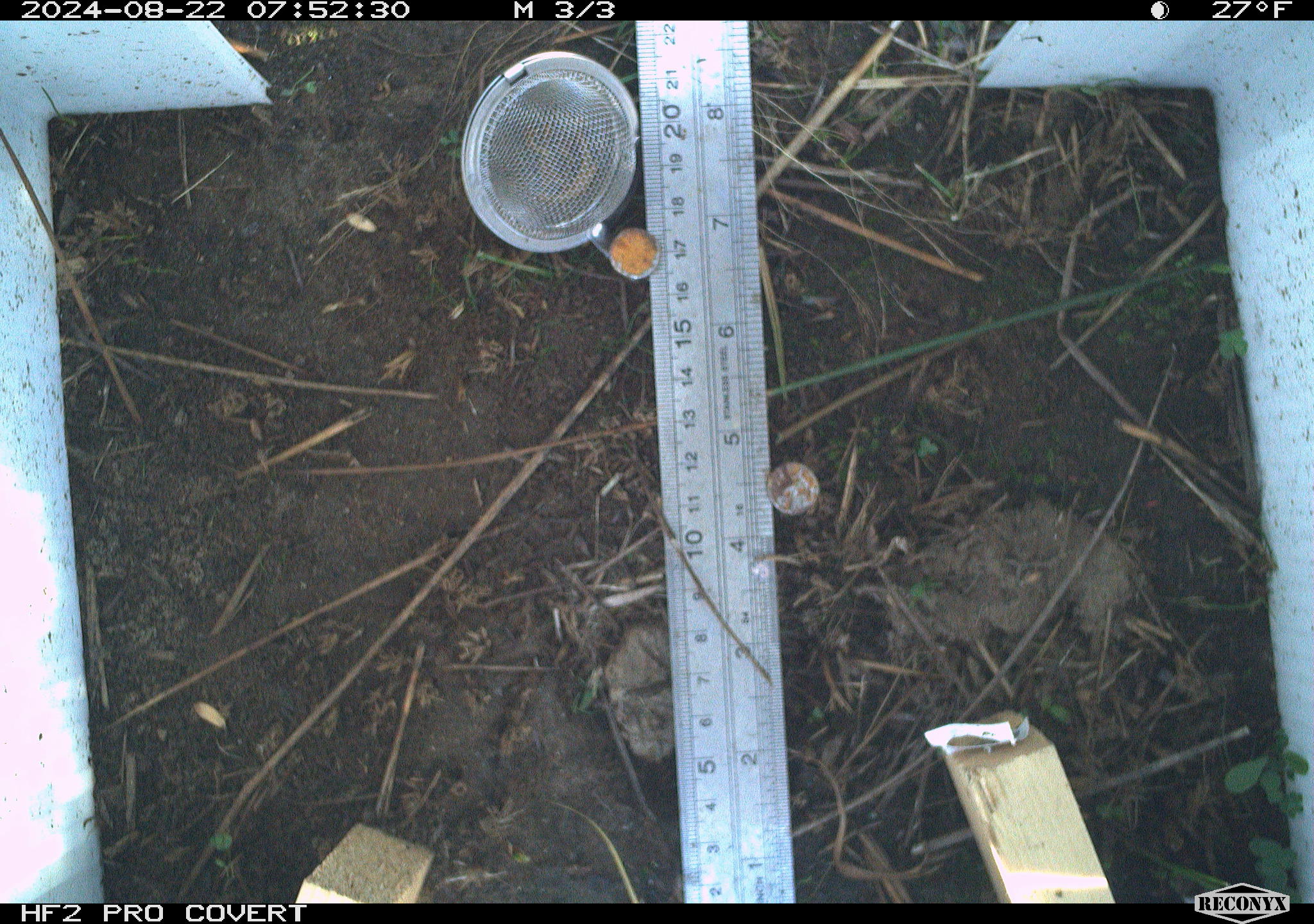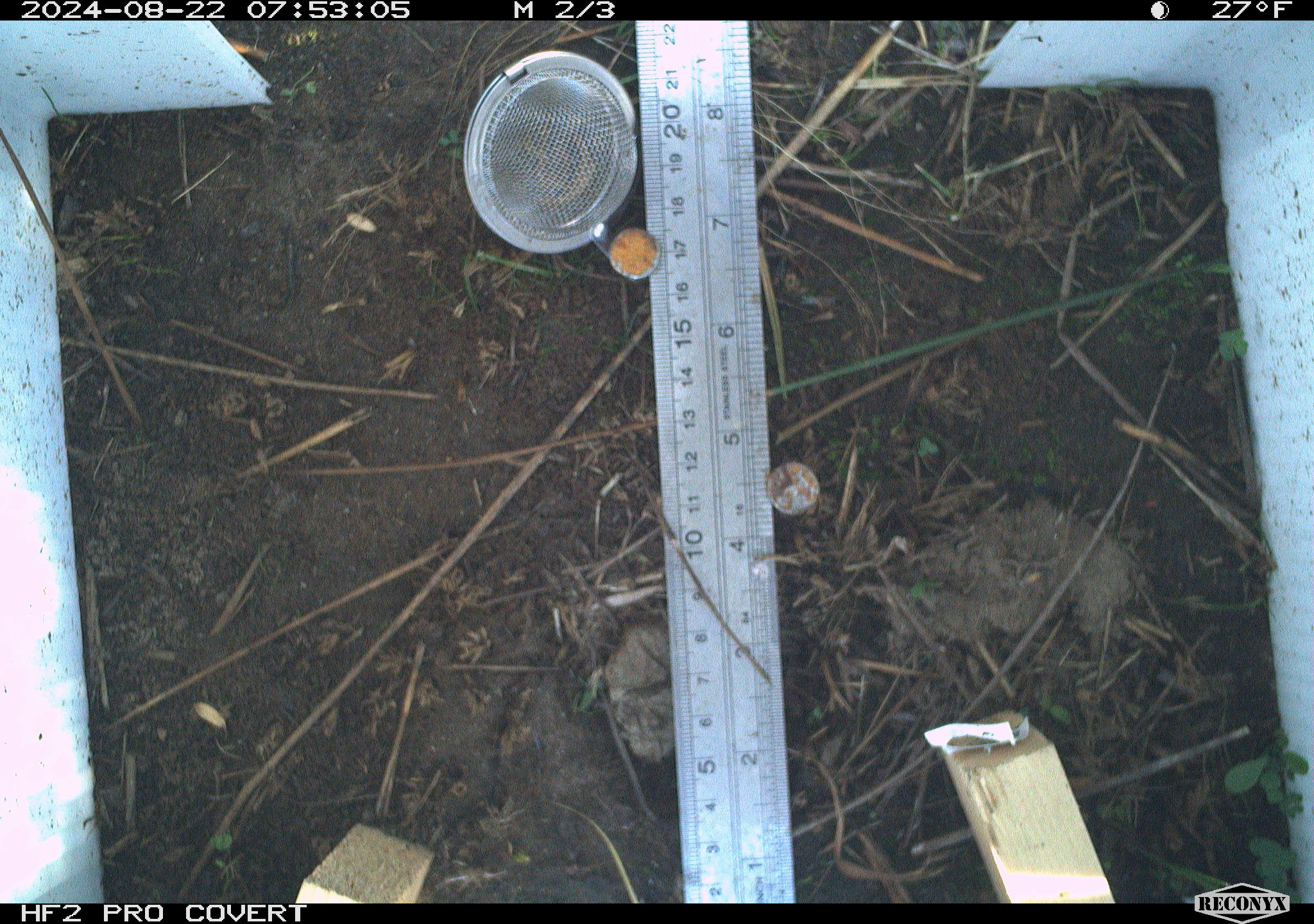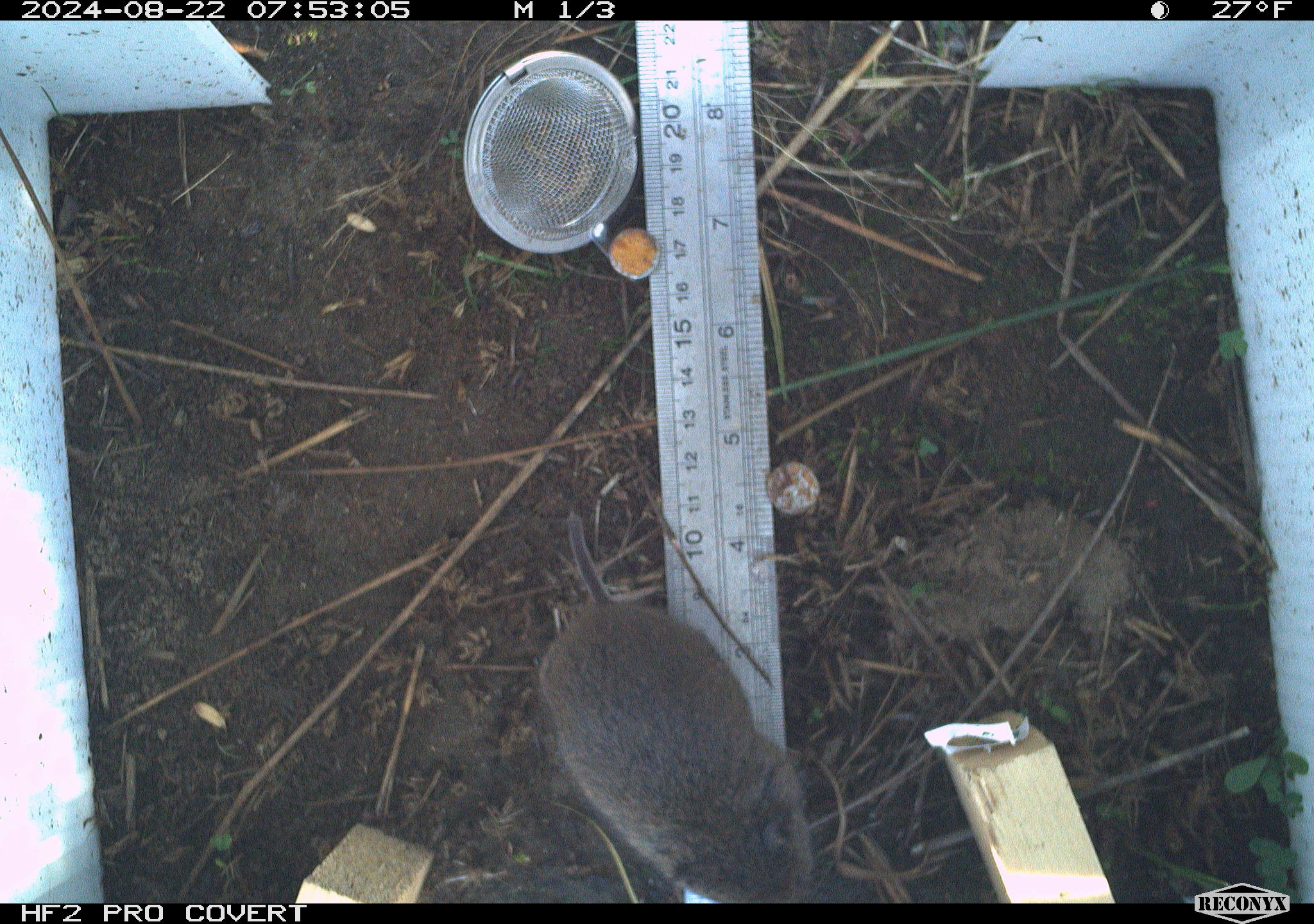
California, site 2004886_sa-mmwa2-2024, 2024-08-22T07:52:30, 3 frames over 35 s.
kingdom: Animalia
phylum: Chordata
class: Mammalia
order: Rodentia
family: Cricetidae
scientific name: Arvicolinae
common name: voles, lemmings, and muskrats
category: arvicolinae subfamily